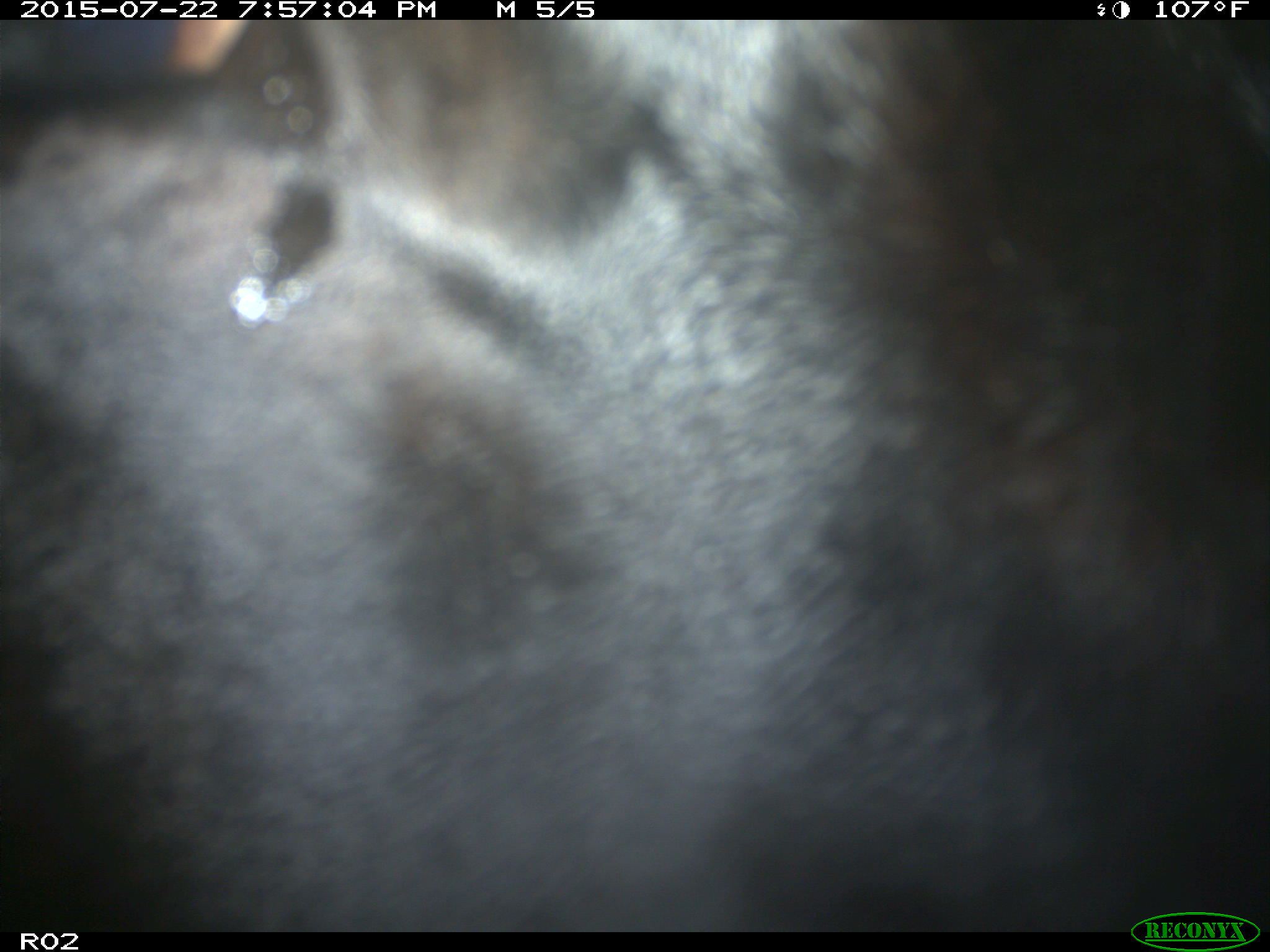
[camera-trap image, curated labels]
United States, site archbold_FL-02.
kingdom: Animalia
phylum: Chordata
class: Mammalia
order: Artiodactyla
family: Bovidae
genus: Bos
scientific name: Bos taurus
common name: domestic cow